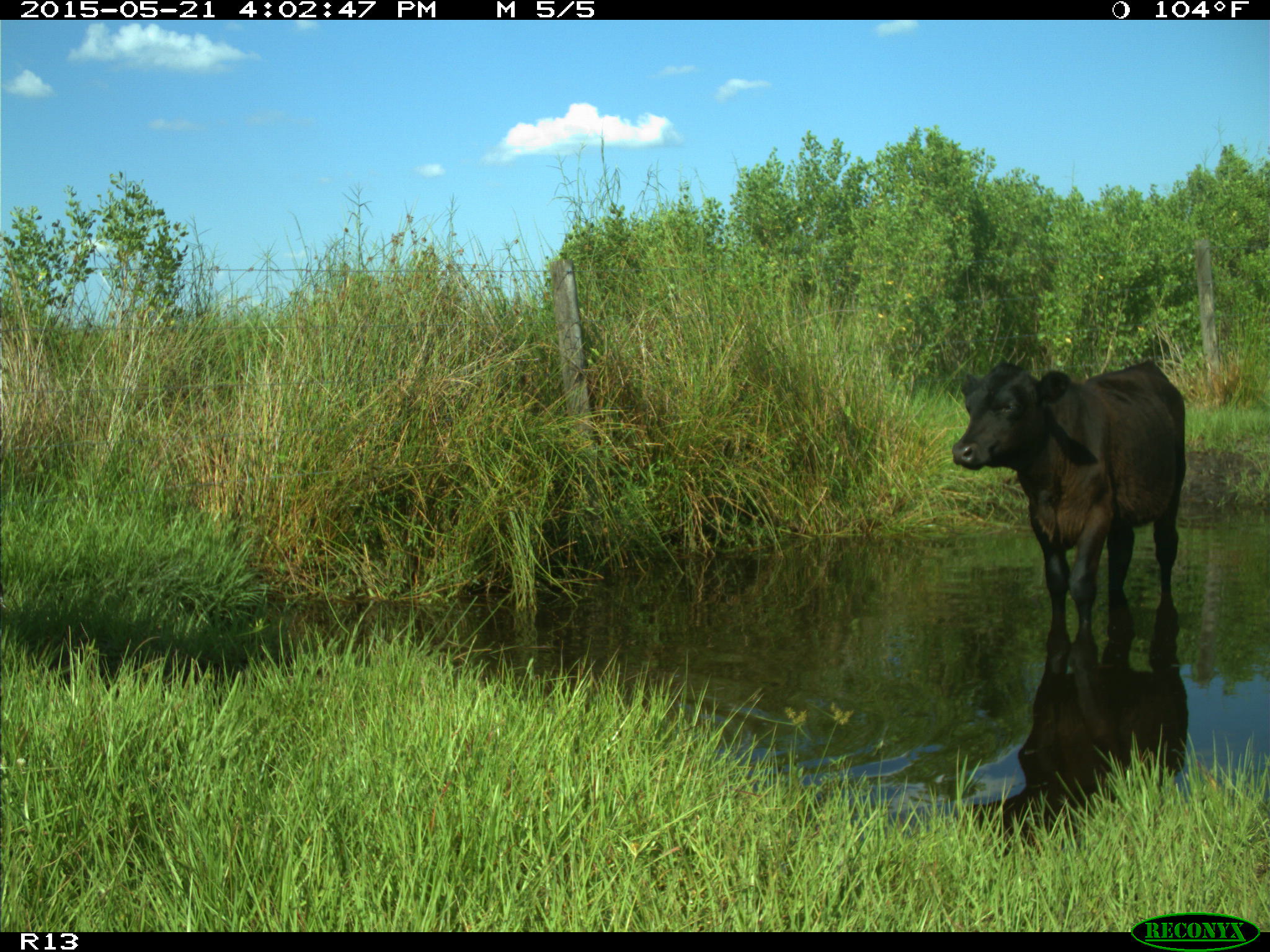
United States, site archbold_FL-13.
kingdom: Animalia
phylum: Chordata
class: Mammalia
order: Artiodactyla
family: Bovidae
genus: Bos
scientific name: Bos taurus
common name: domestic cow